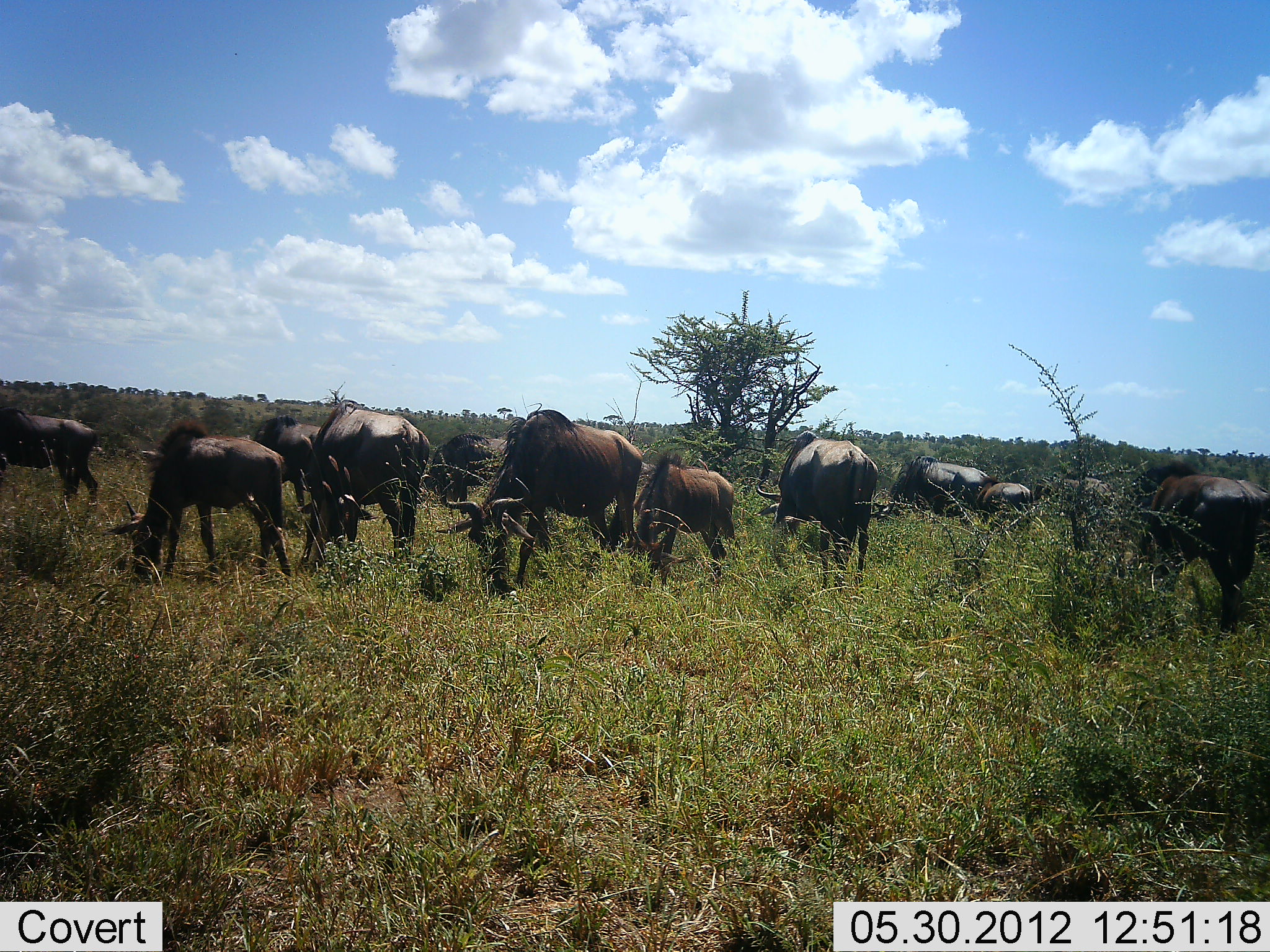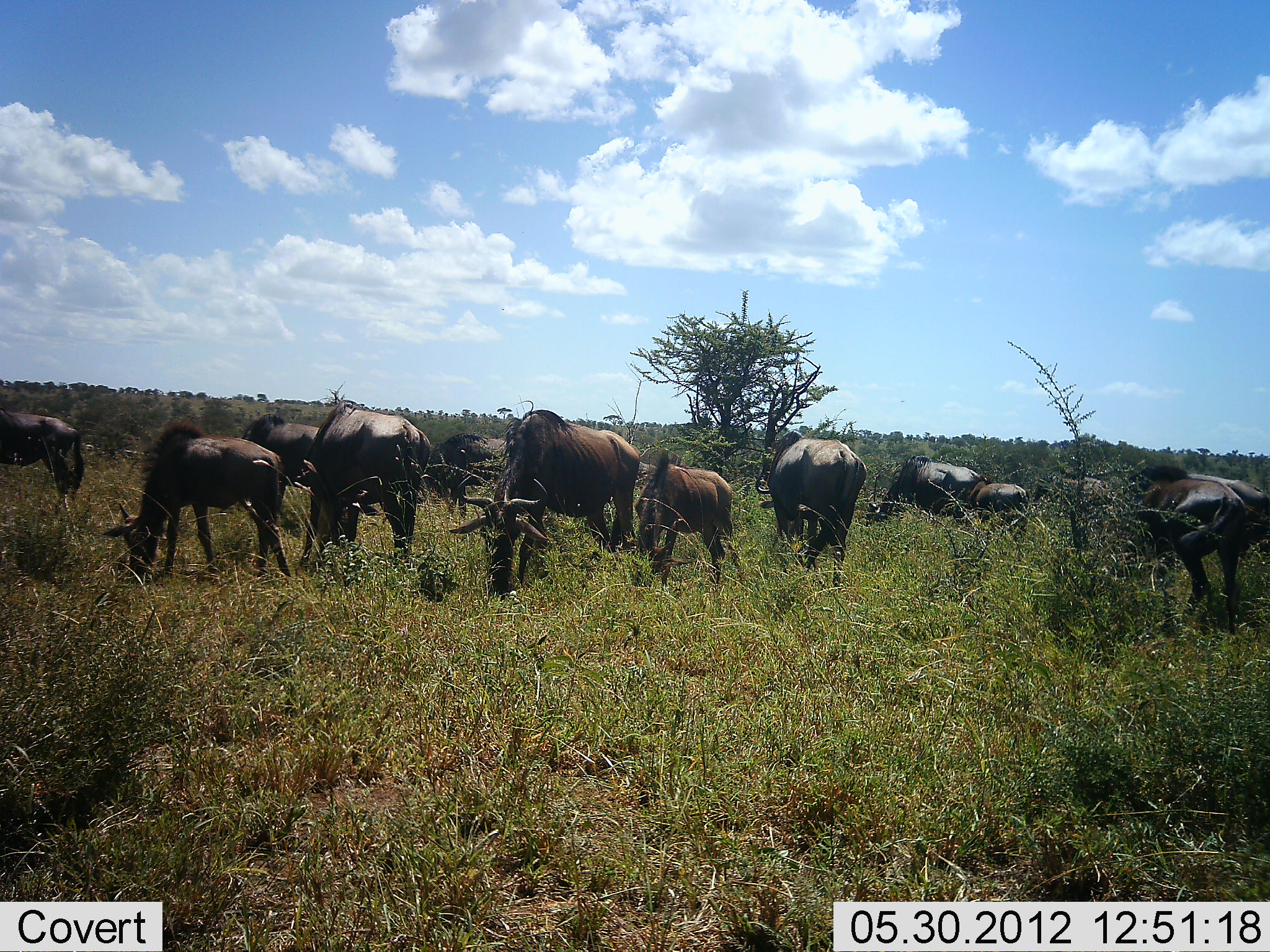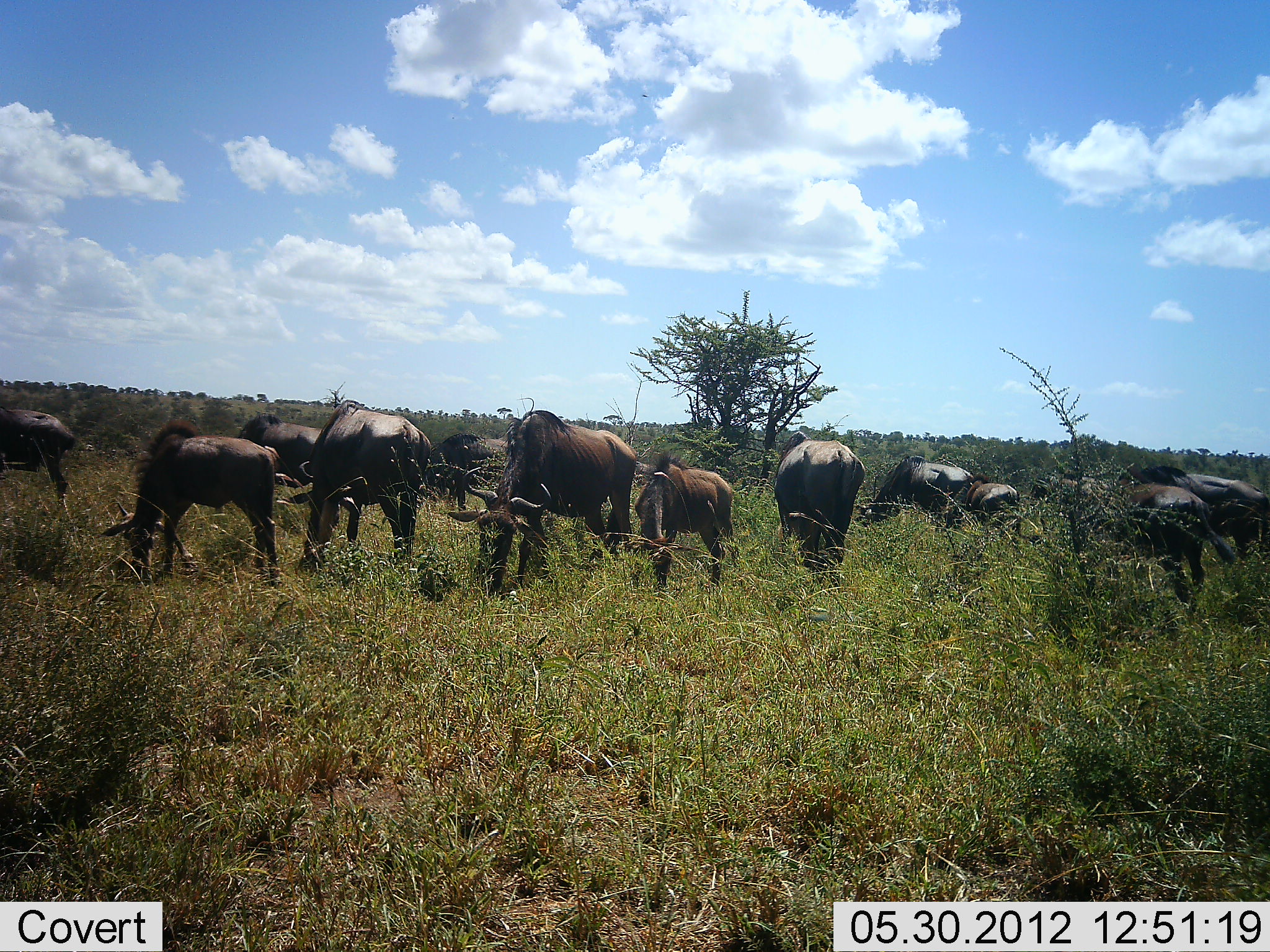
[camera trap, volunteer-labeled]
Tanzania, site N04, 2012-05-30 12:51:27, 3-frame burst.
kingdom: Animalia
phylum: Chordata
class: Mammalia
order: Artiodactyla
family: Bovidae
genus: Connochaetes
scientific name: Connochaetes taurinus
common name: blue wildebeest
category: wildebeest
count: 11-50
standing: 50%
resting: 10%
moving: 30%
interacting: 10%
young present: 20%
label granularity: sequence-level